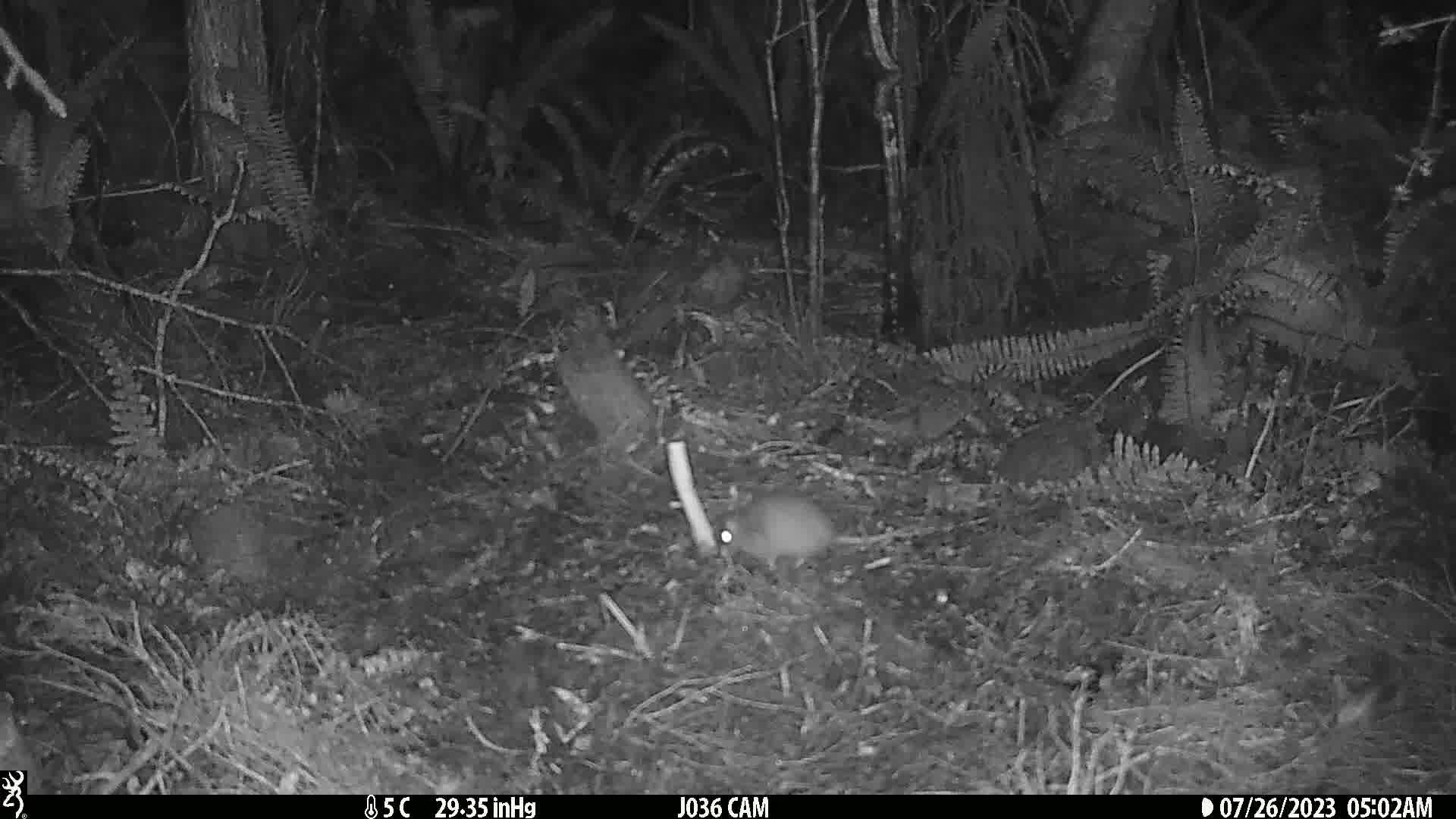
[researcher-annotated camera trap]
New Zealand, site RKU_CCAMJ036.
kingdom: Animalia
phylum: Chordata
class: Mammalia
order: Rodentia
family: Muridae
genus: Rattus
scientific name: Rattus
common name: rat